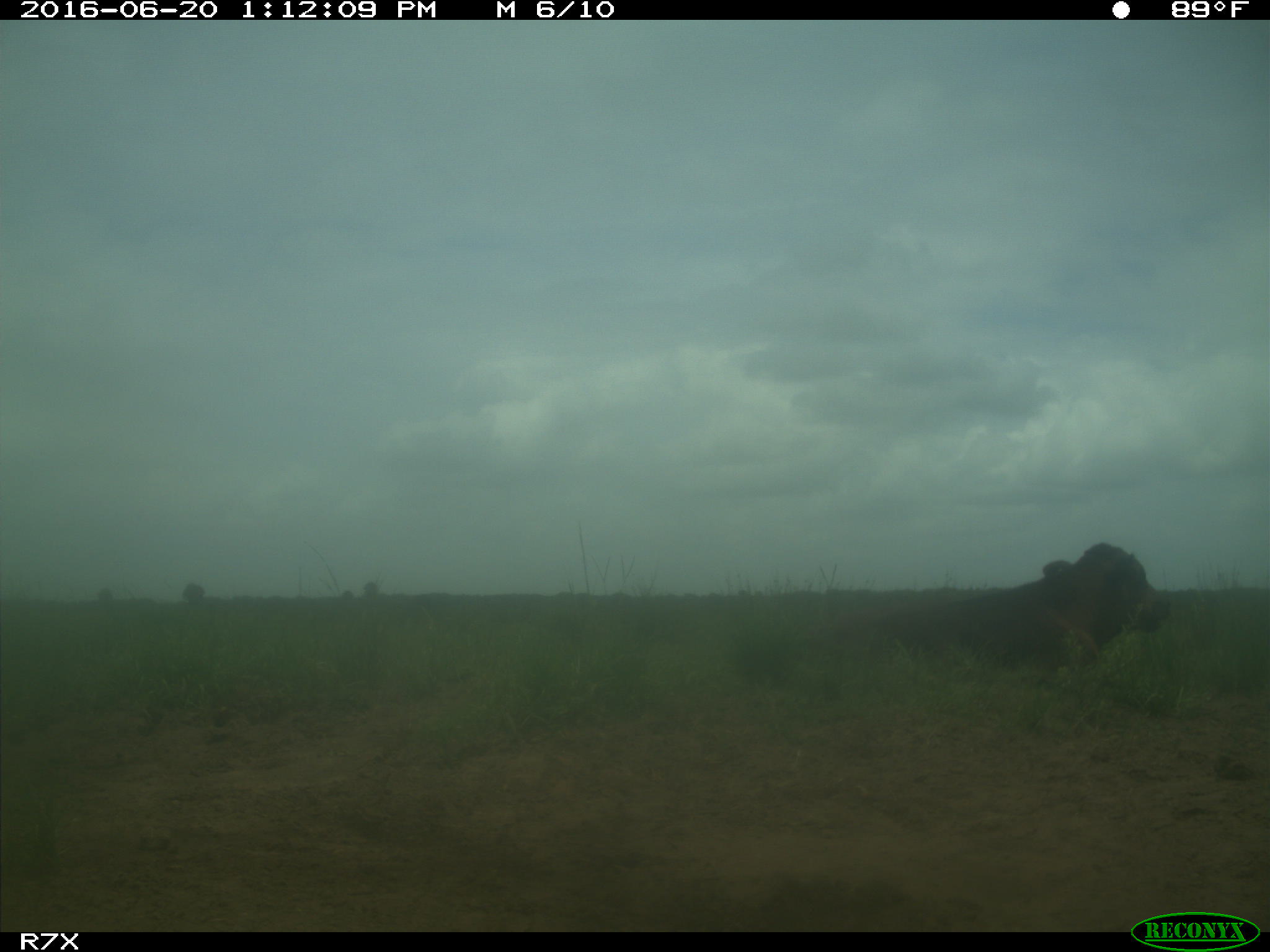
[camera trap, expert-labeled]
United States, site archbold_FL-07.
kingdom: Animalia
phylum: Chordata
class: Mammalia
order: Artiodactyla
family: Bovidae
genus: Bos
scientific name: Bos taurus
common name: domestic cow